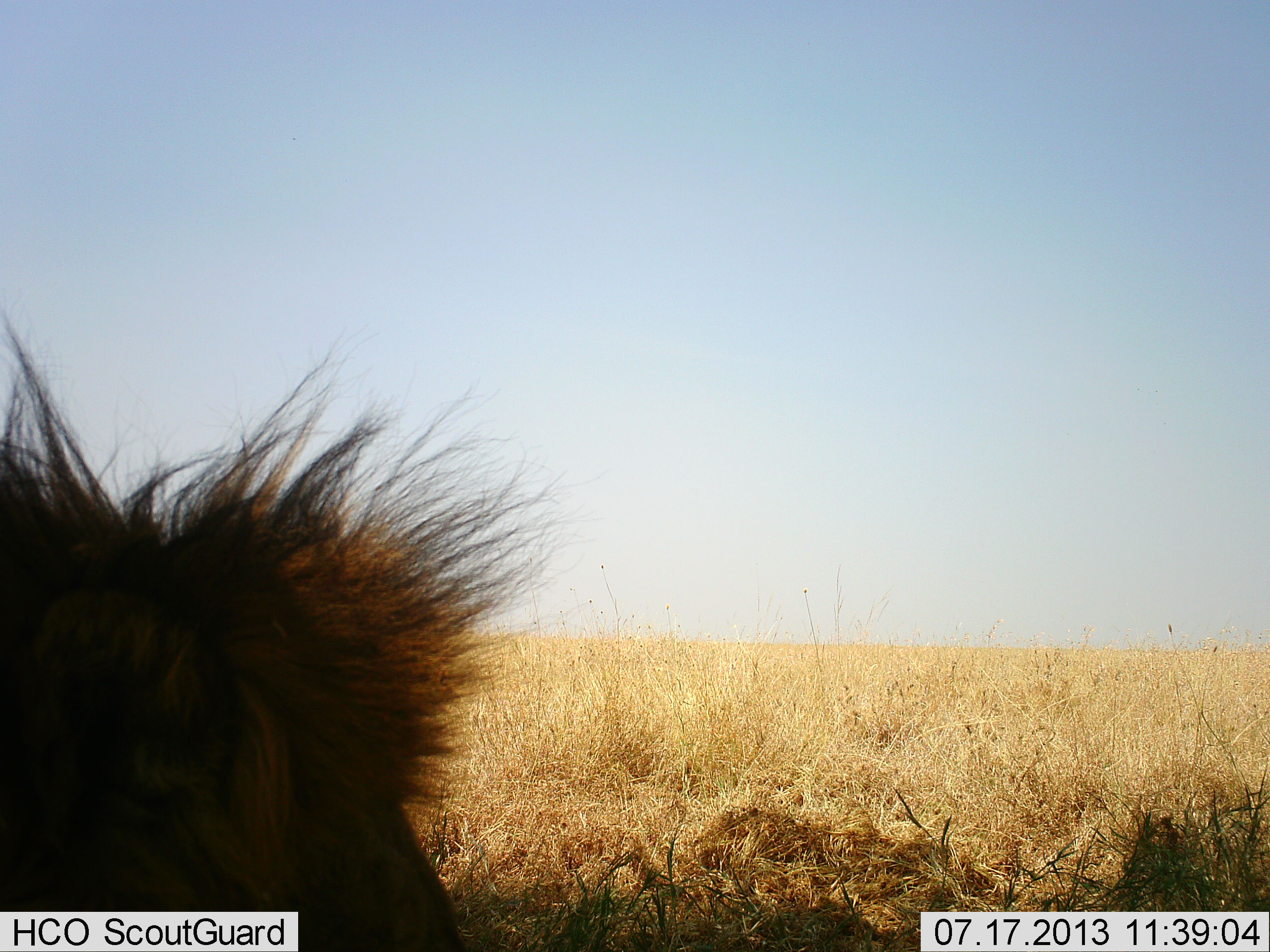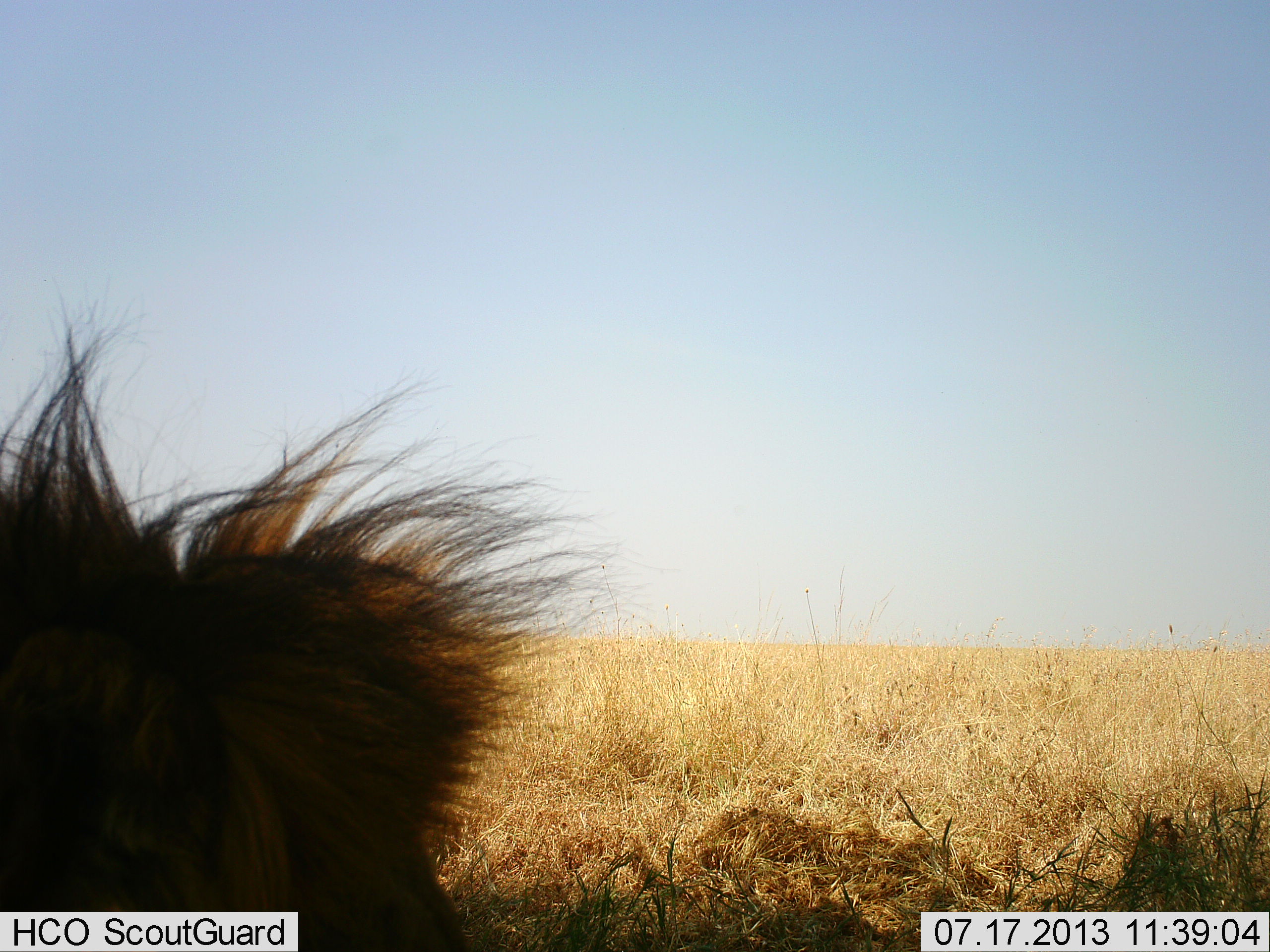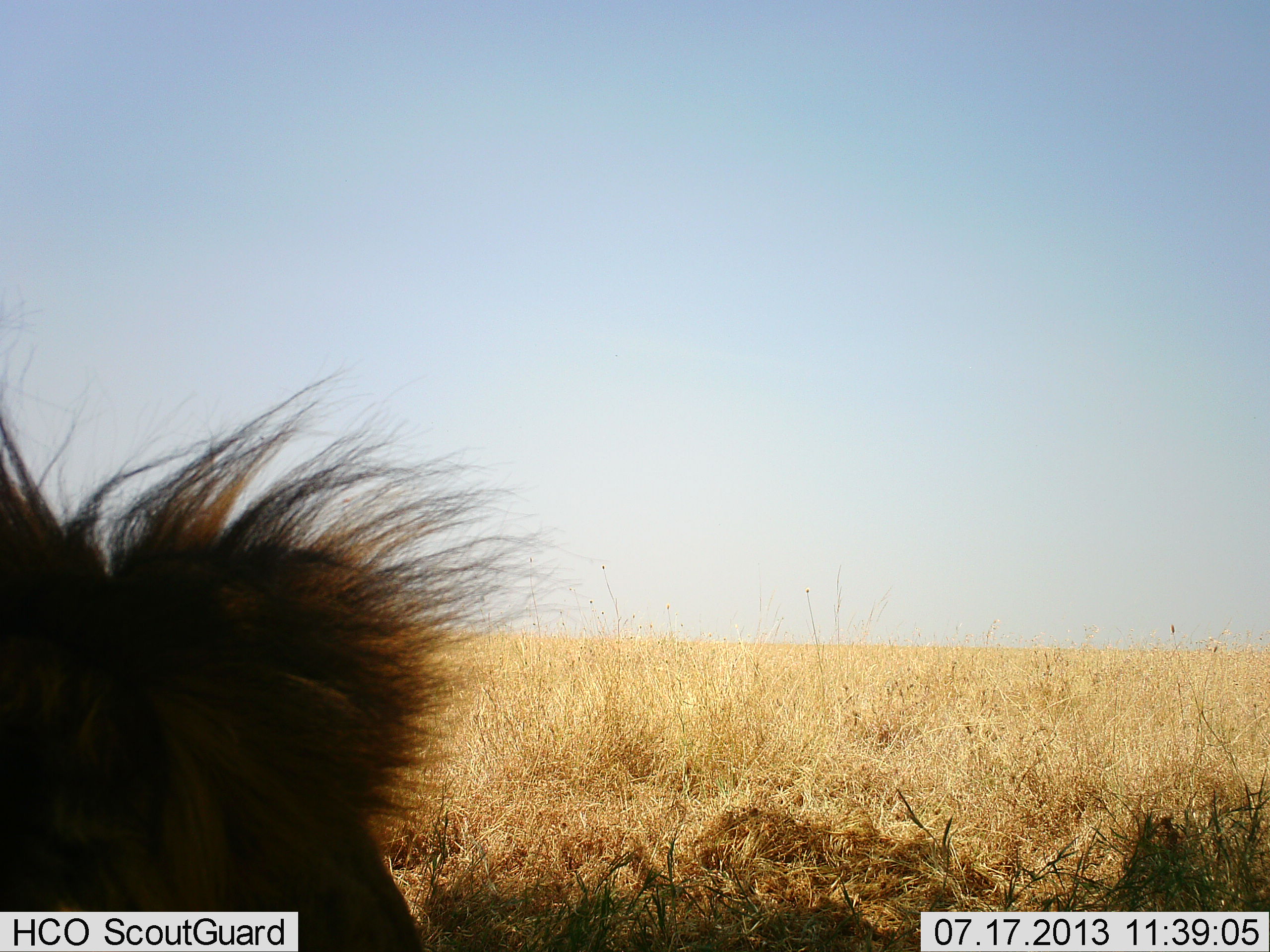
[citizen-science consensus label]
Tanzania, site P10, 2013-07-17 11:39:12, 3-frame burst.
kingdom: Animalia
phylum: Chordata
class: Mammalia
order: Carnivora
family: Felidae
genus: Panthera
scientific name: Panthera leo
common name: lion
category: lionmale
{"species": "lionmale (lion) (Panthera leo)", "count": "1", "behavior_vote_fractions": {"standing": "35%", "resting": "65%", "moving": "6%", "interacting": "0%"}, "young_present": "0%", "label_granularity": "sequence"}